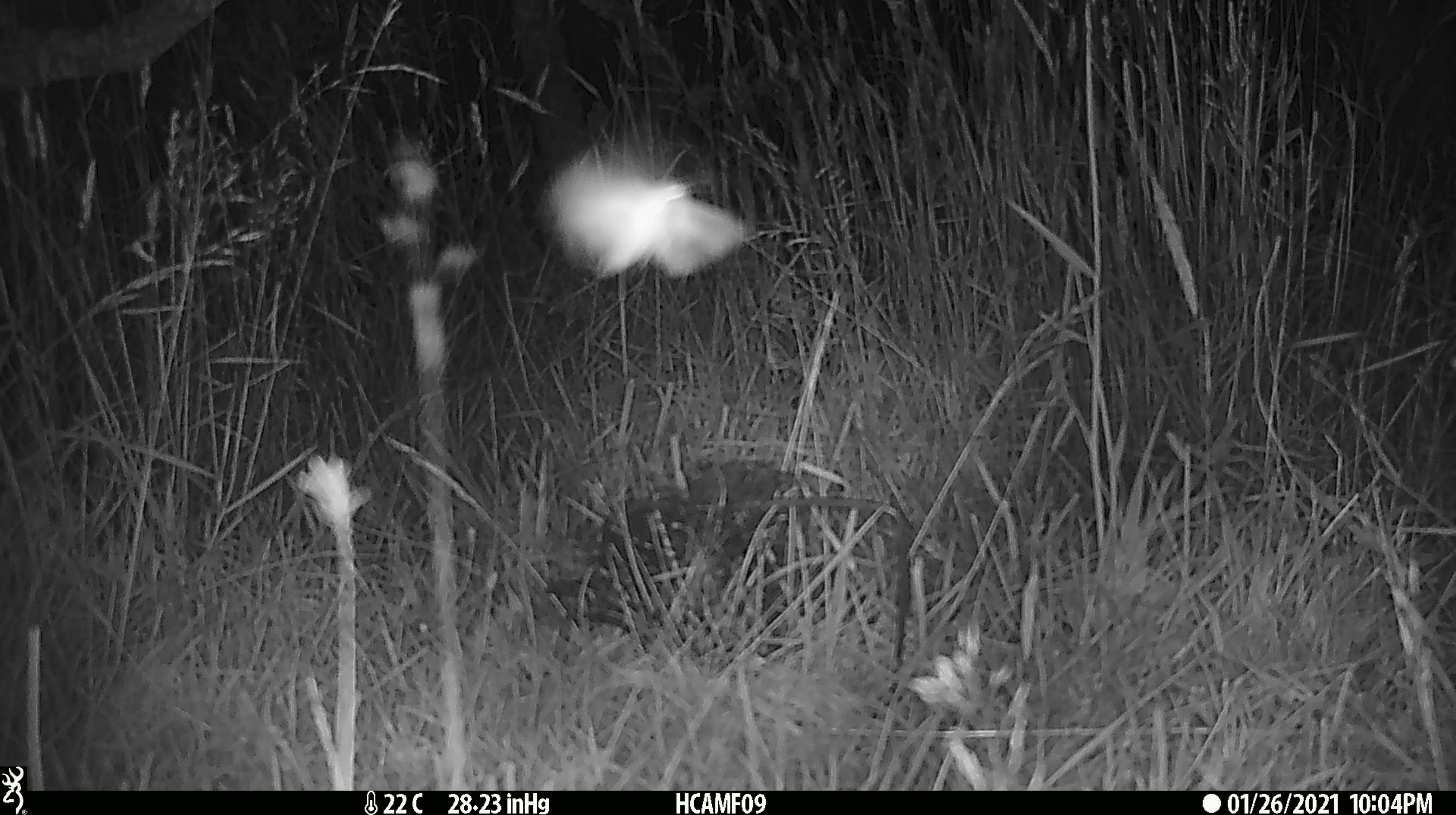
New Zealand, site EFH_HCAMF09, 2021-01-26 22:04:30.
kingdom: Animalia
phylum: Arthropoda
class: Insecta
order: Lepidoptera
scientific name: Lepidoptera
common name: moth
Moth (Lepidoptera).